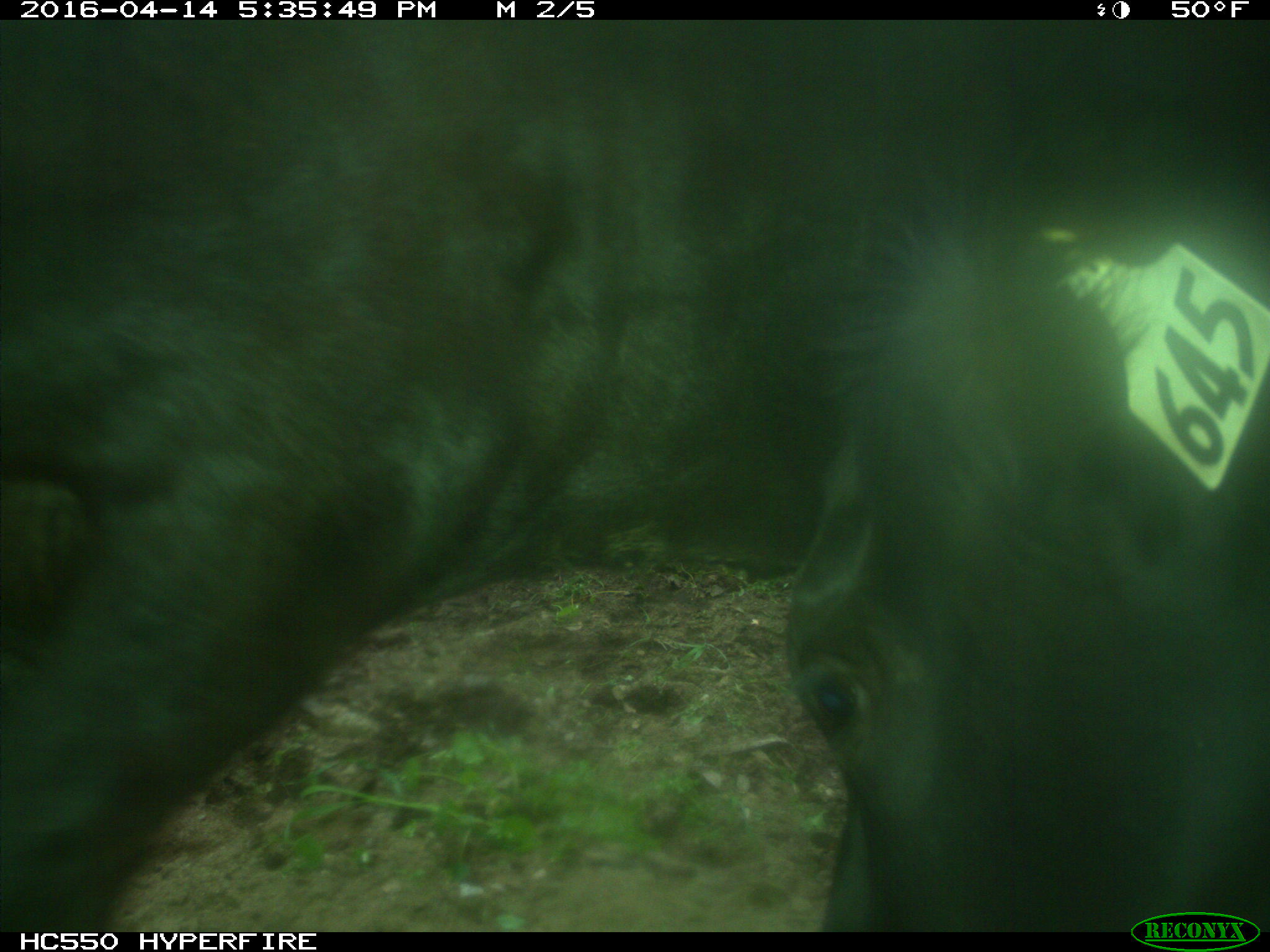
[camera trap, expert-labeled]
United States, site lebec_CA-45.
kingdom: Animalia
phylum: Chordata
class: Mammalia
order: Artiodactyla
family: Bovidae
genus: Bos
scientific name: Bos taurus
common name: domestic cow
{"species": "Bos taurus (domestic cow)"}